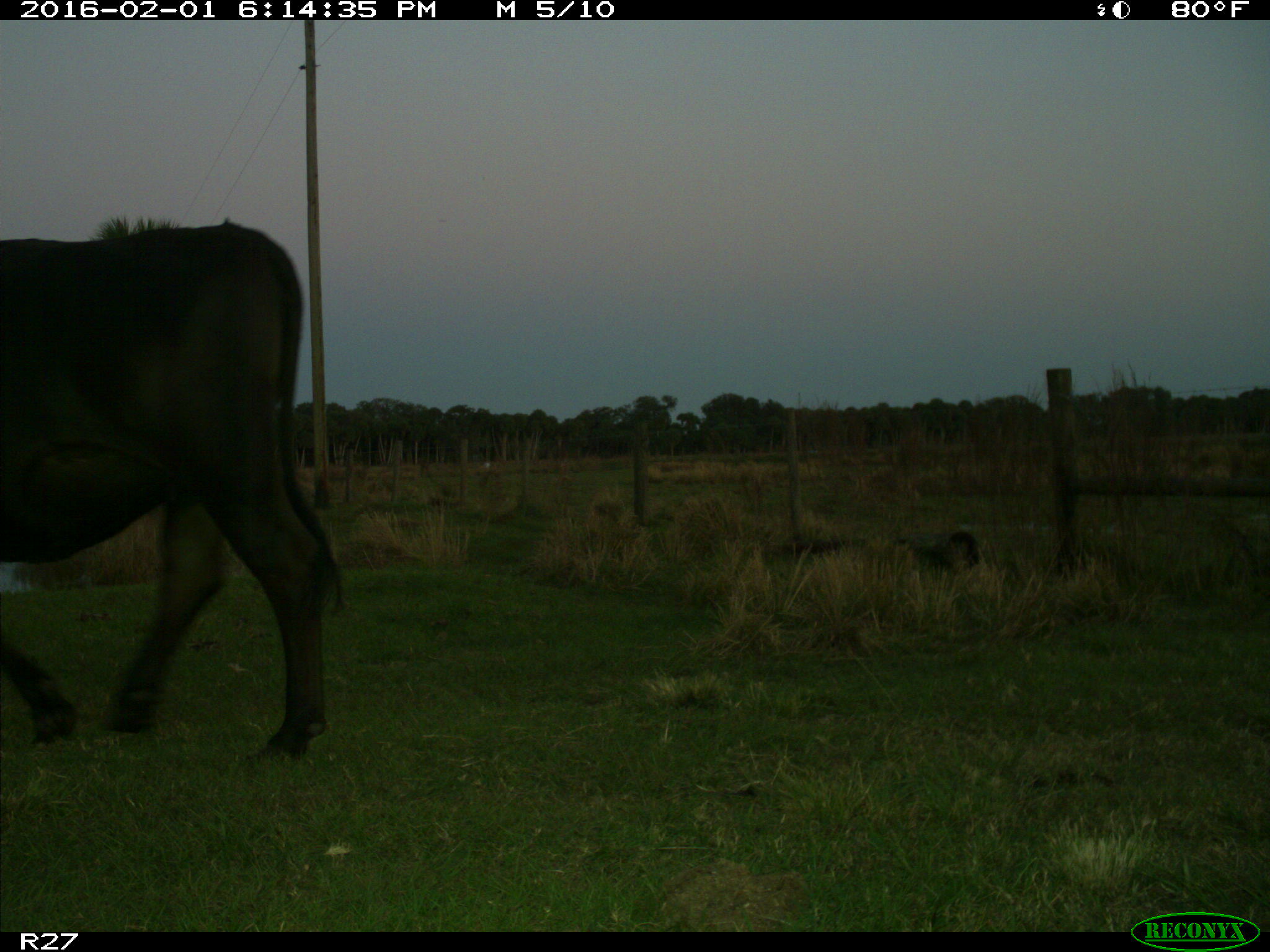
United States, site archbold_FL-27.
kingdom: Animalia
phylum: Chordata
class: Mammalia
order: Artiodactyla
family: Bovidae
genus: Bos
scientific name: Bos taurus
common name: domestic cow